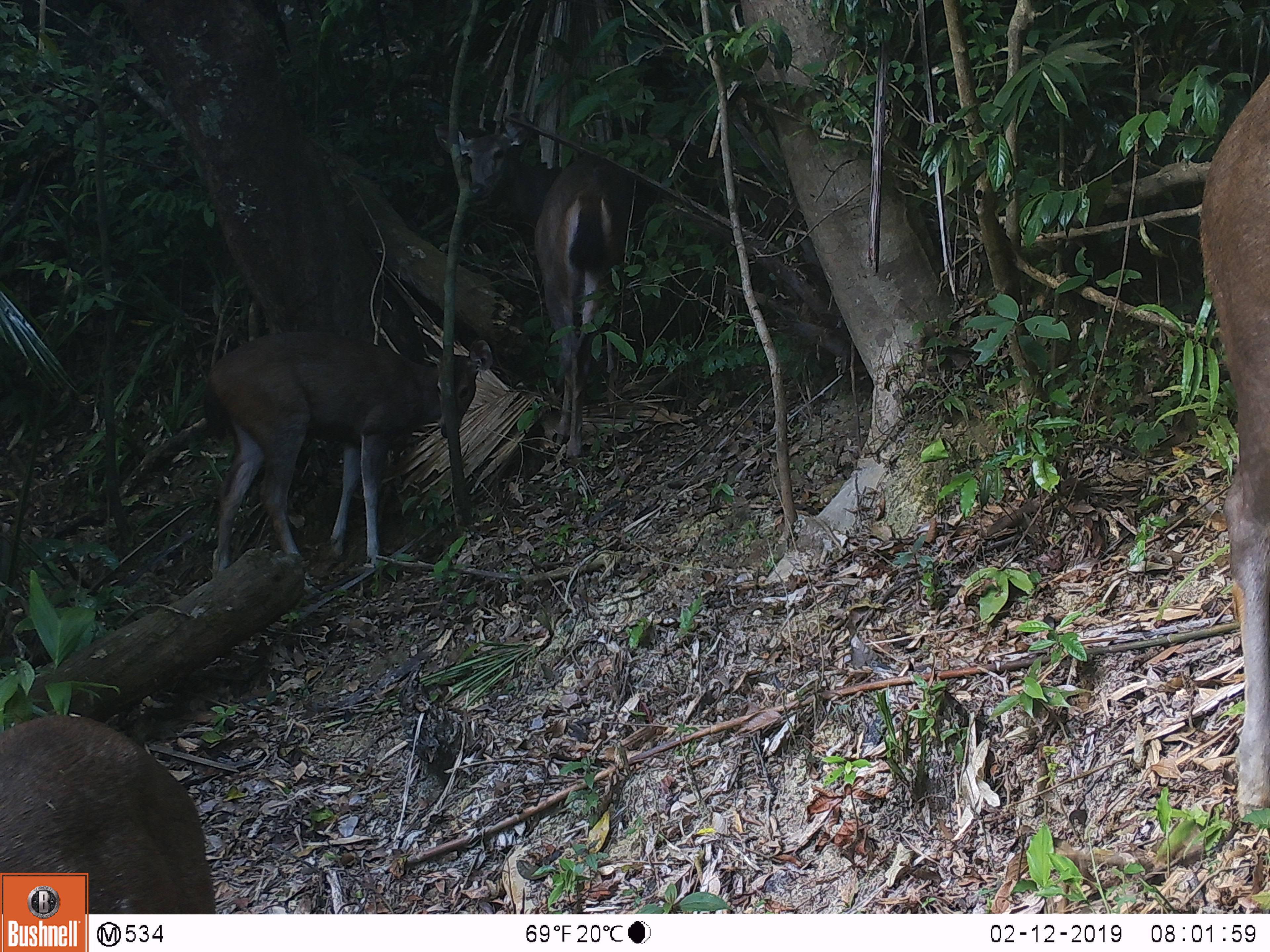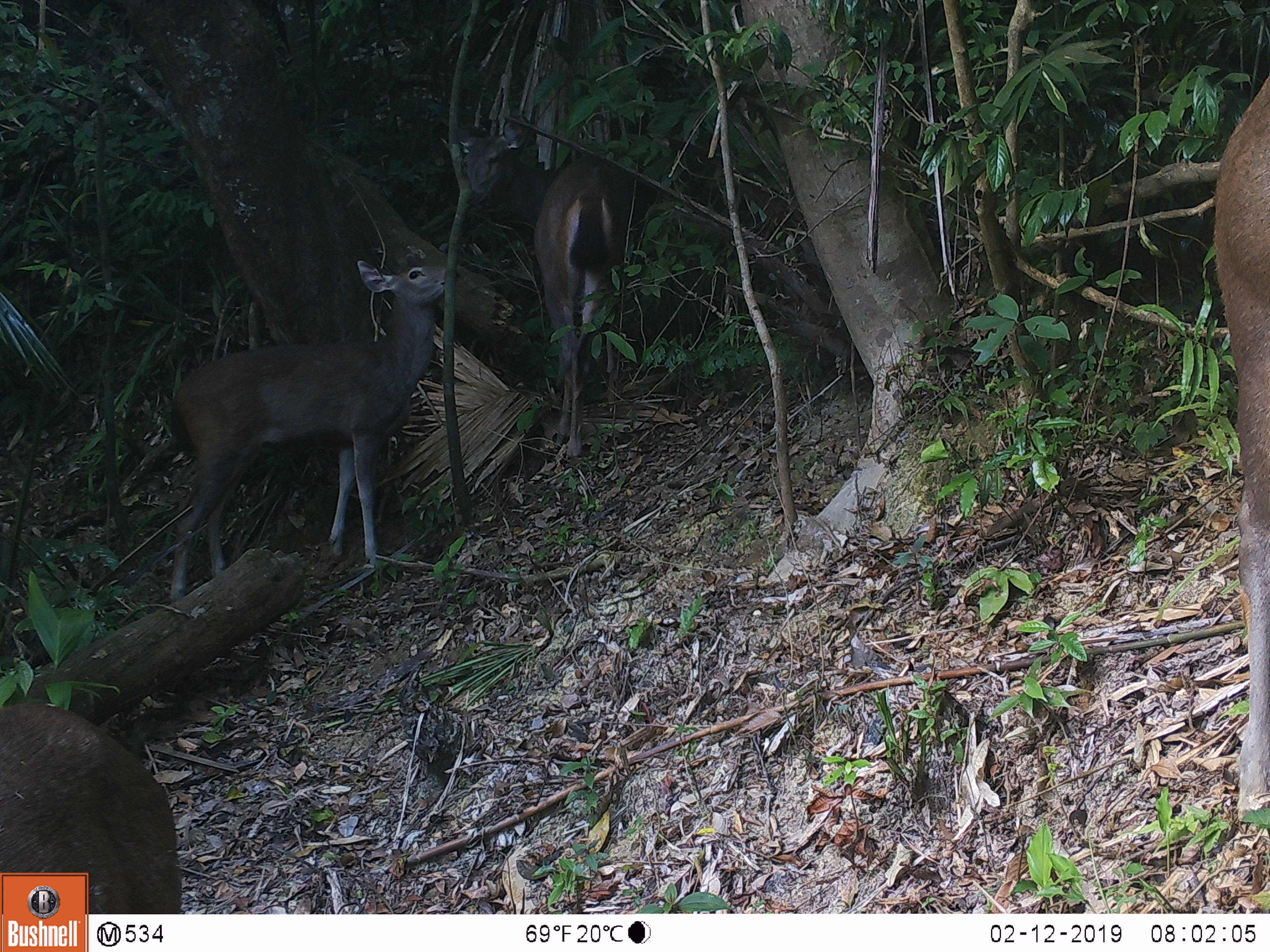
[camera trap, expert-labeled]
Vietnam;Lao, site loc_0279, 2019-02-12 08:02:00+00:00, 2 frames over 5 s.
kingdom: Animalia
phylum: Chordata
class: Mammalia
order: Artiodactyla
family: Cervidae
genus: Rusa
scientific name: Rusa unicolor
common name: sambar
Sambar (Rusa unicolor). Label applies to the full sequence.